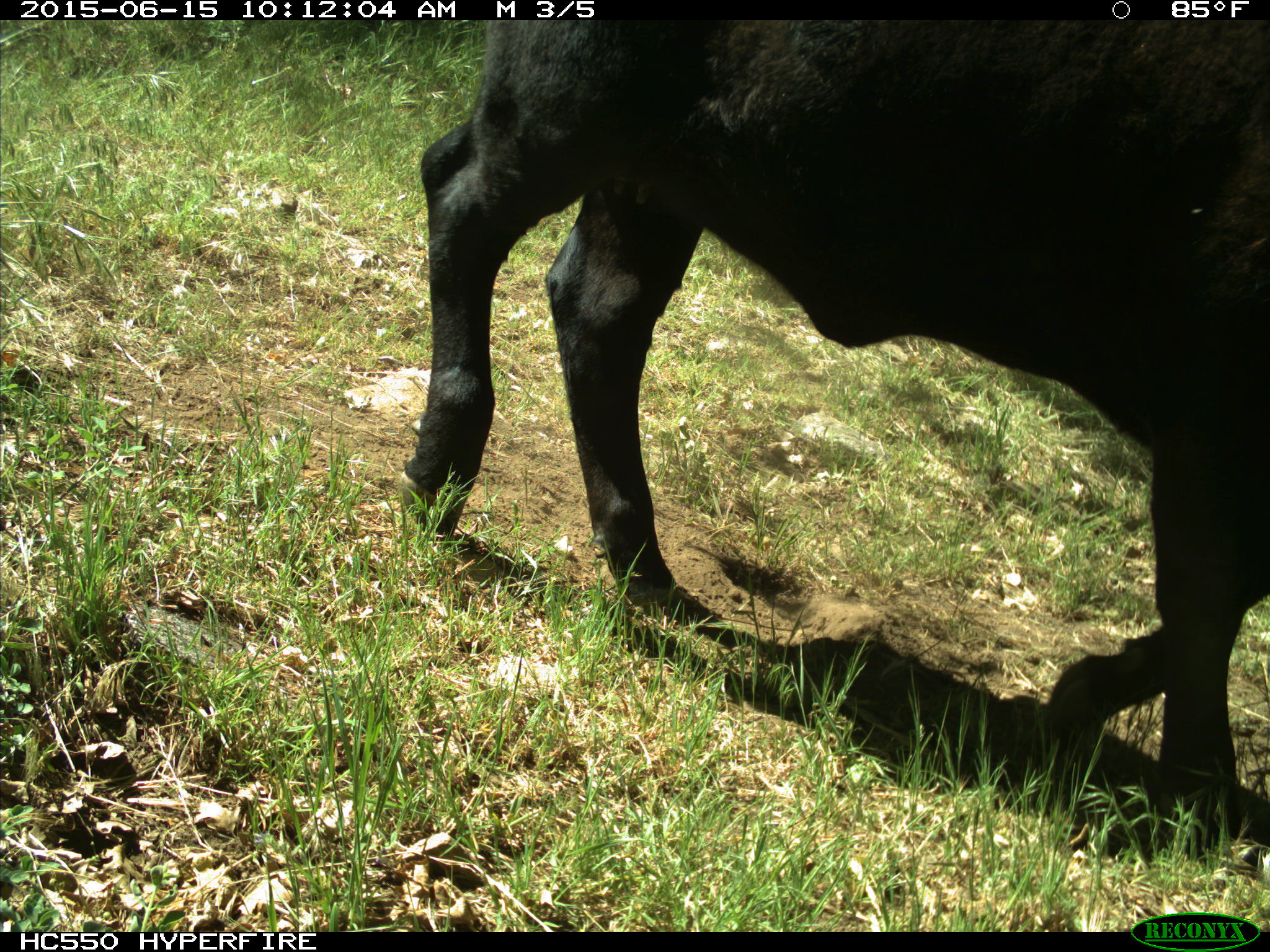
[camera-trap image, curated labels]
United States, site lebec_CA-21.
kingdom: Animalia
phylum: Chordata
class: Mammalia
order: Artiodactyla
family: Bovidae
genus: Bos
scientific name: Bos taurus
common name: domestic cow